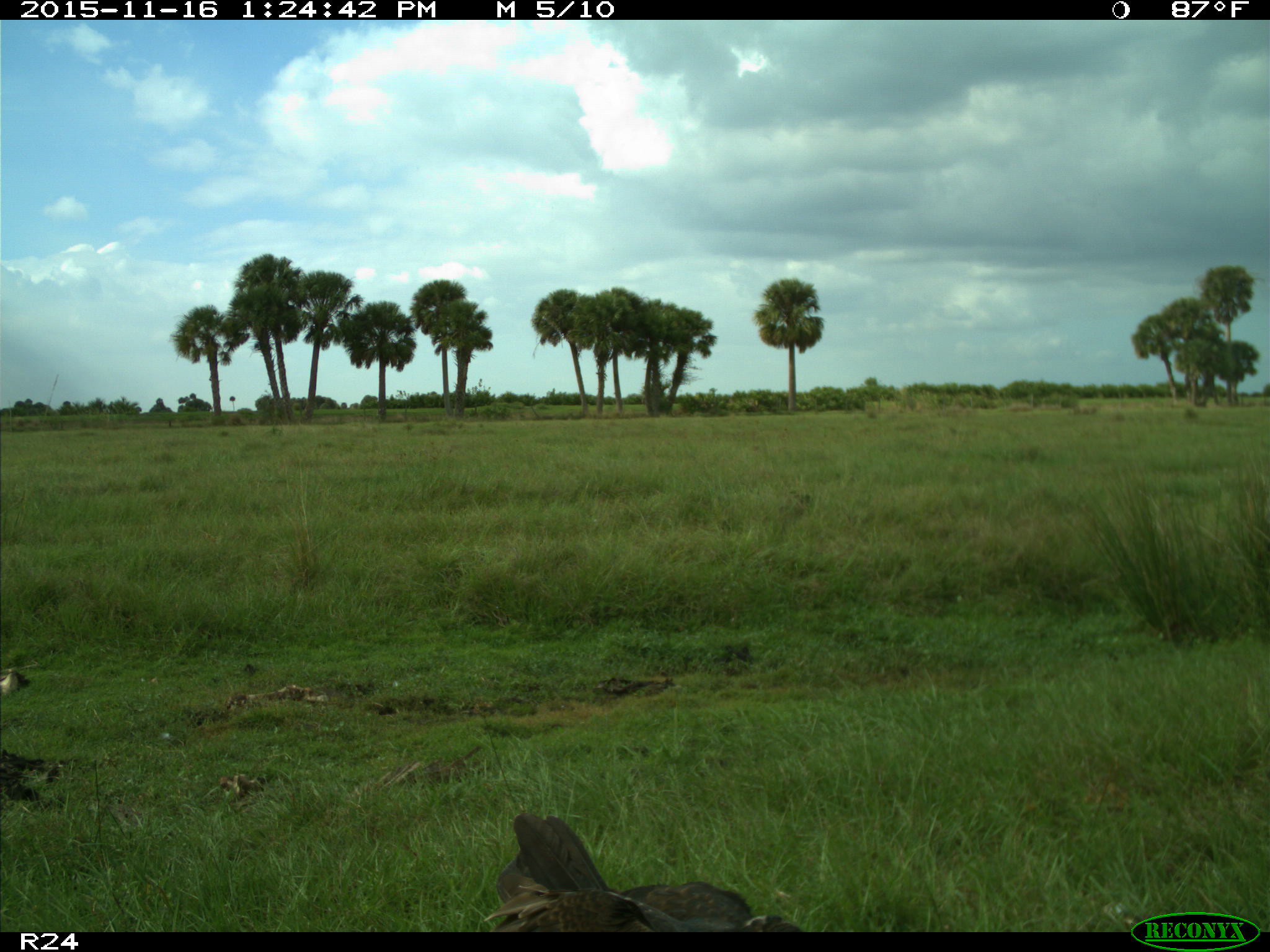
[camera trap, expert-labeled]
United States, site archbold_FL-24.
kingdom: Animalia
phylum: Chordata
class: Aves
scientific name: Aves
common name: birds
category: unidentified bird